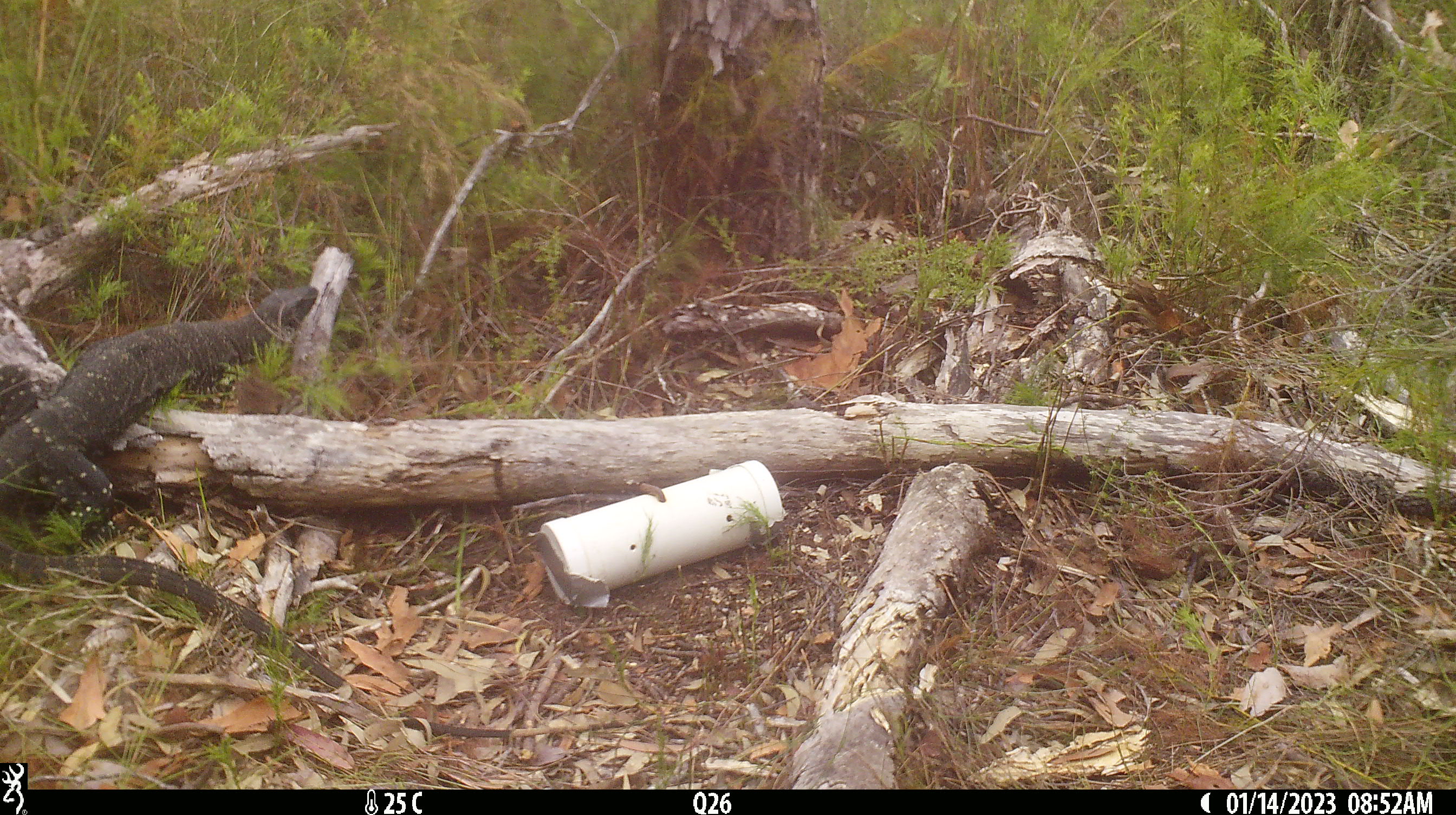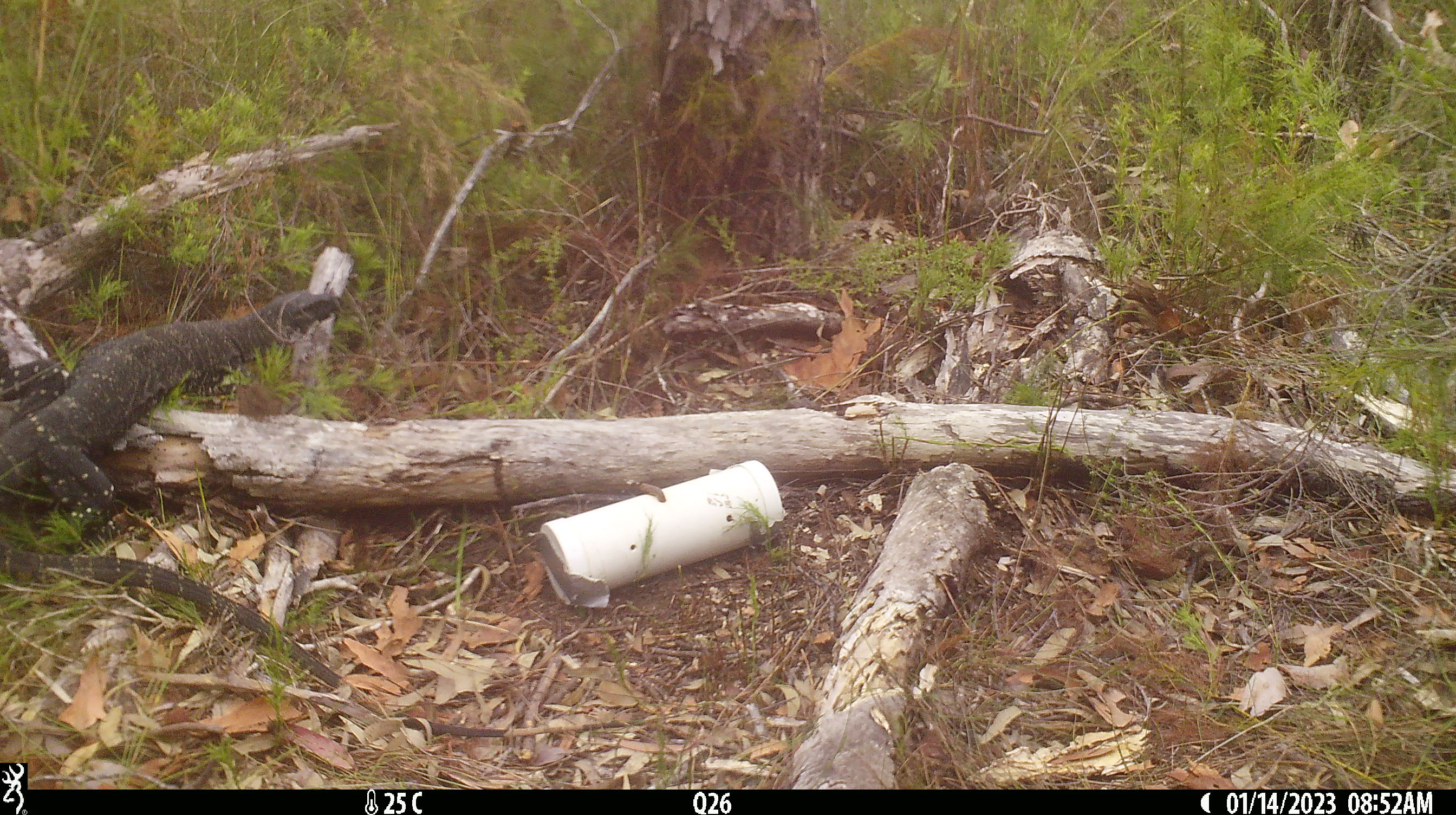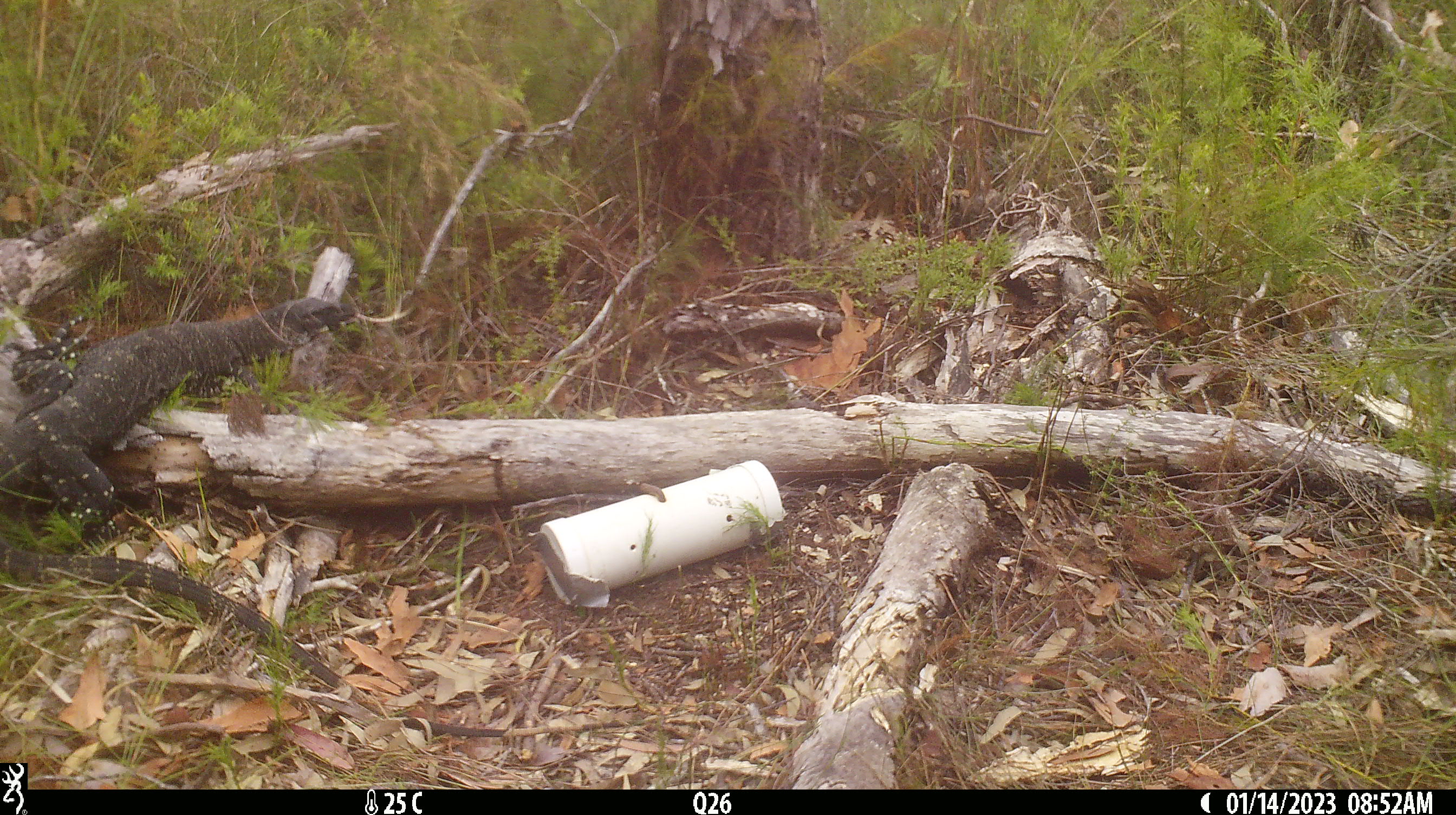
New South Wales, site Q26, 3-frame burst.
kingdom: Animalia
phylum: Chordata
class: Reptilia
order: Squamata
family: Varanidae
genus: Varanus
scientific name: Varanus varius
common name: lace monitor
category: goanna